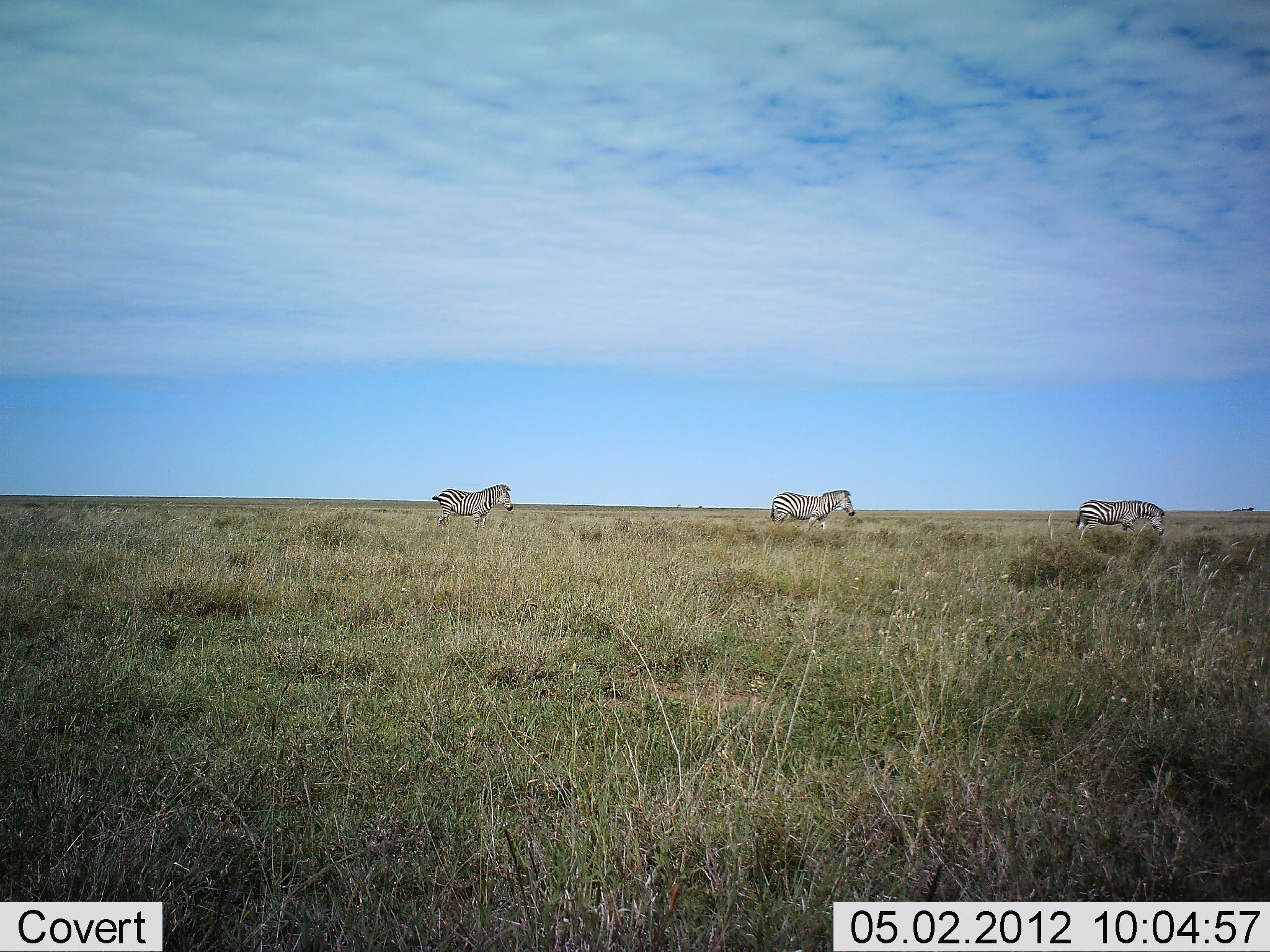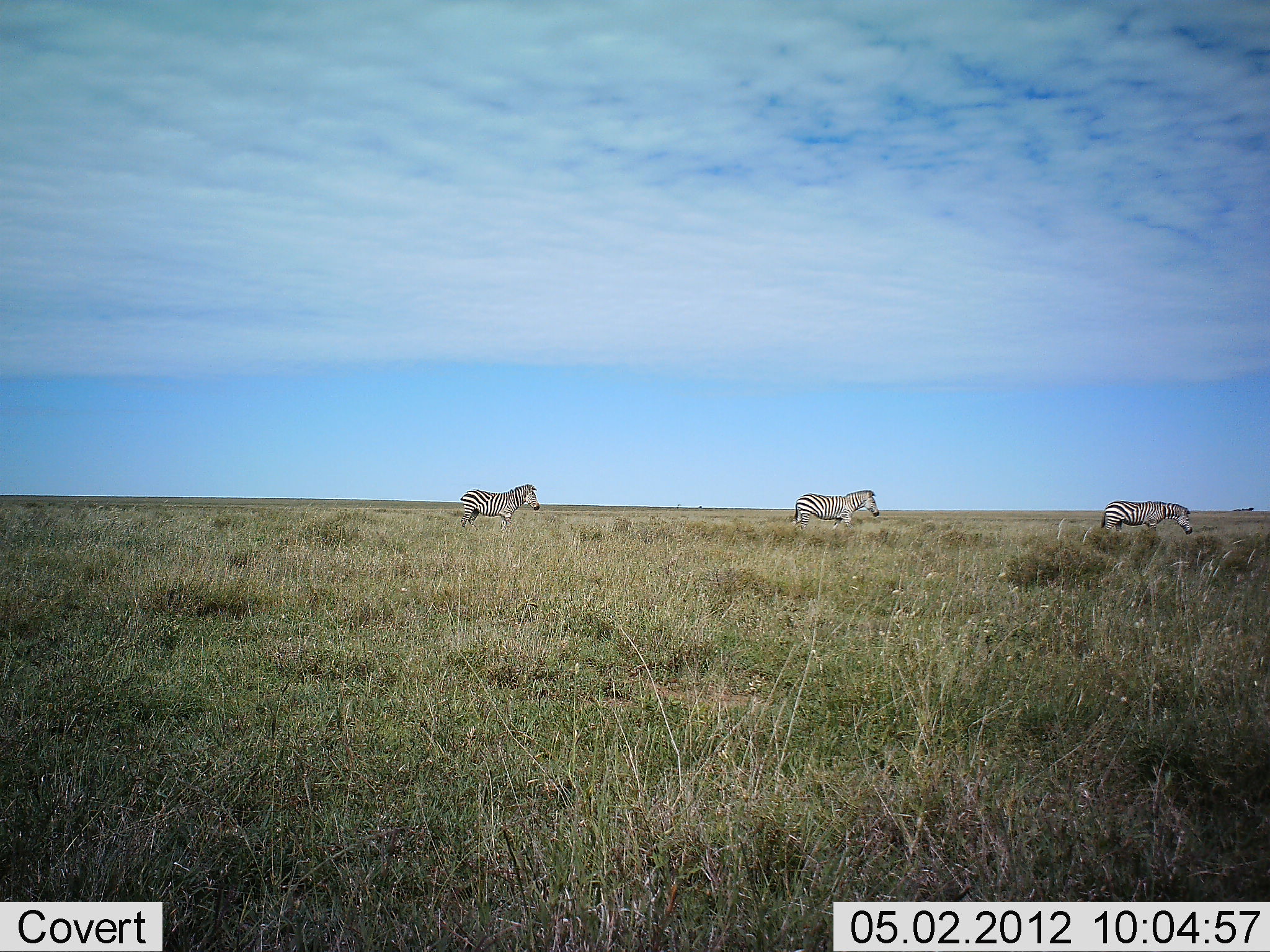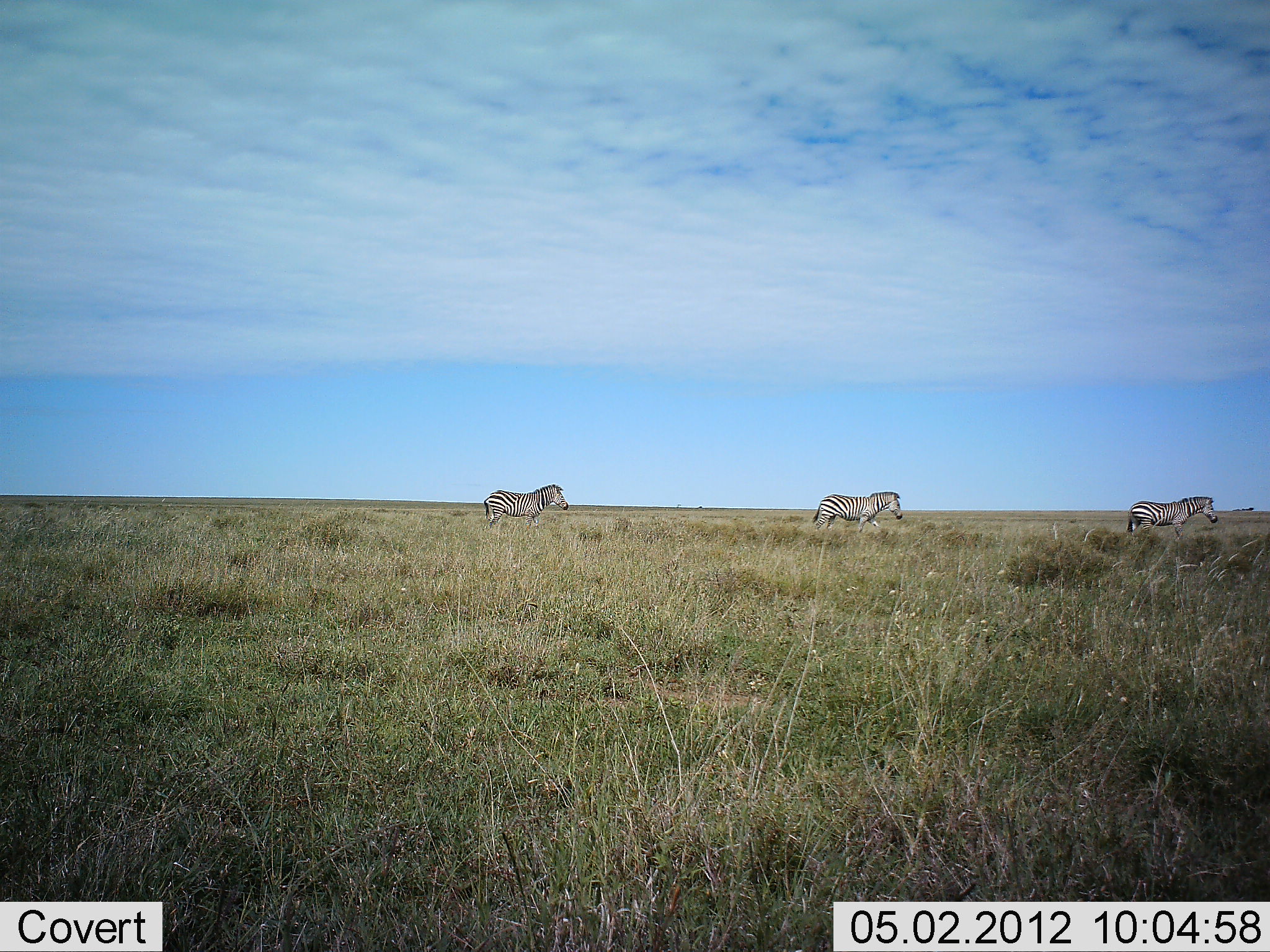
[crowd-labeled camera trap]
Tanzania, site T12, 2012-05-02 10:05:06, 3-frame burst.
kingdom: Animalia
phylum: Chordata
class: Mammalia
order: Perissodactyla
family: Equidae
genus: Equus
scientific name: Equus quagga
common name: plains zebra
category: zebra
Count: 3.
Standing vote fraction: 8%.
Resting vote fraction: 0%.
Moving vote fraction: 96%.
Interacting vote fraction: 0%.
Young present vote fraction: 0%.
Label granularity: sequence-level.